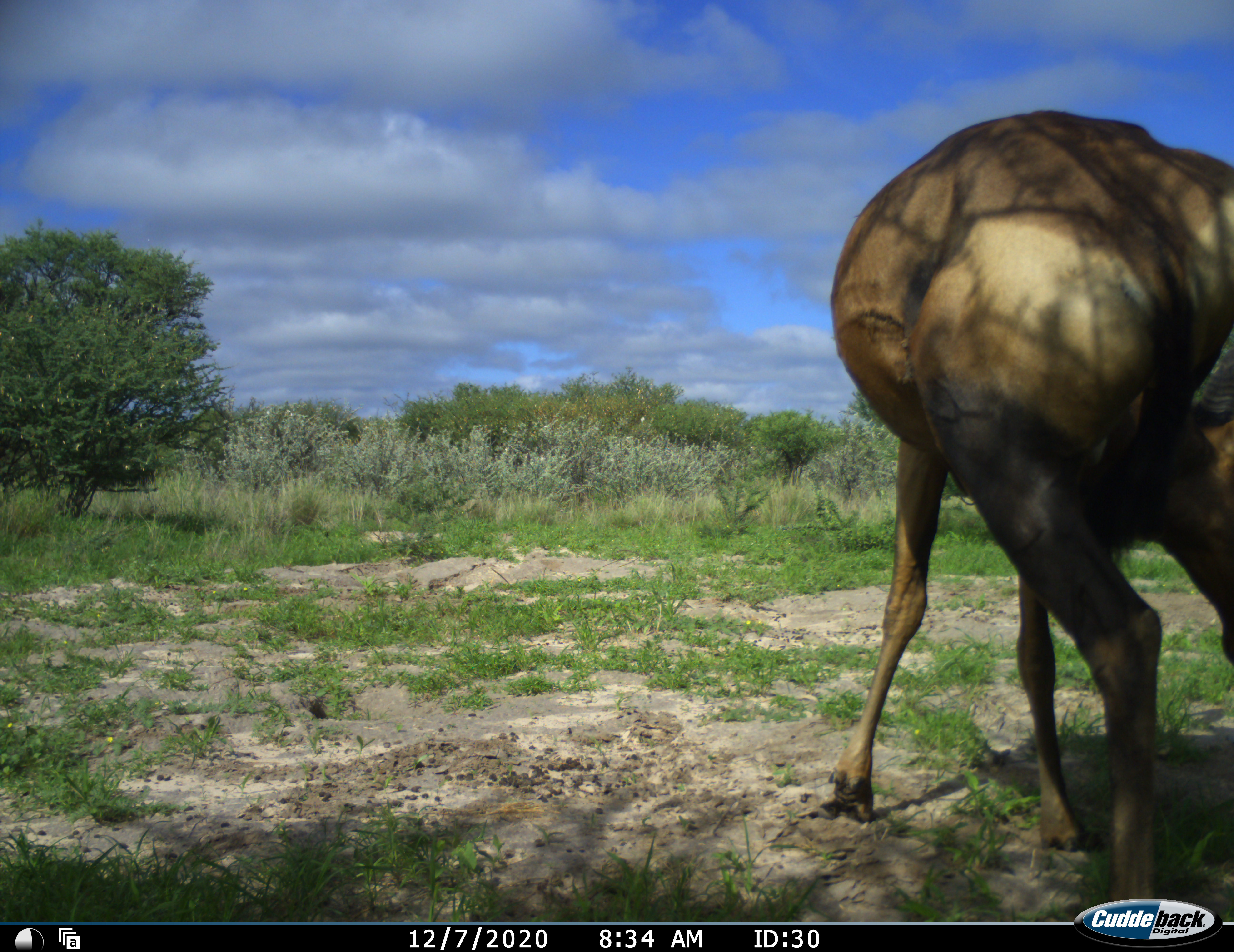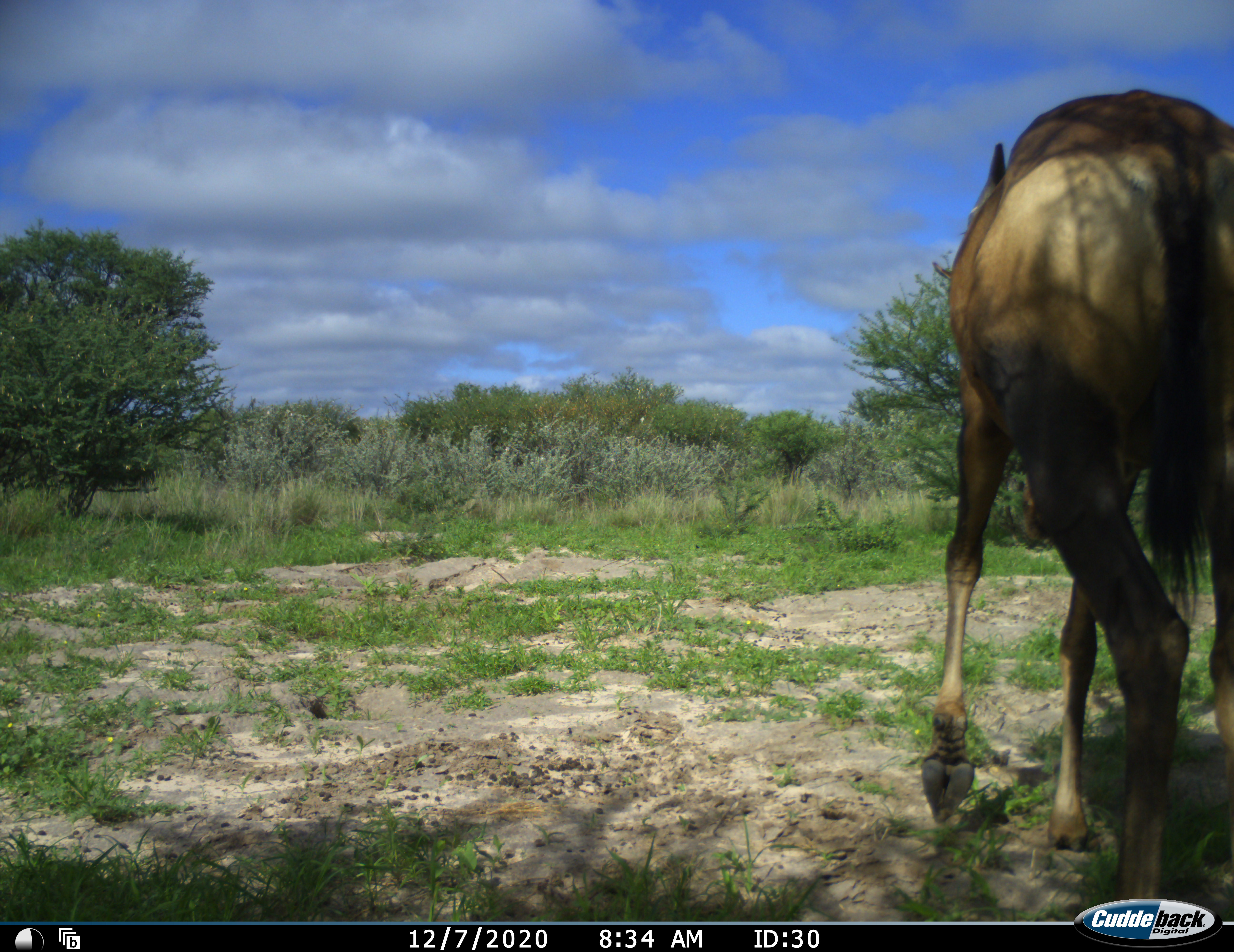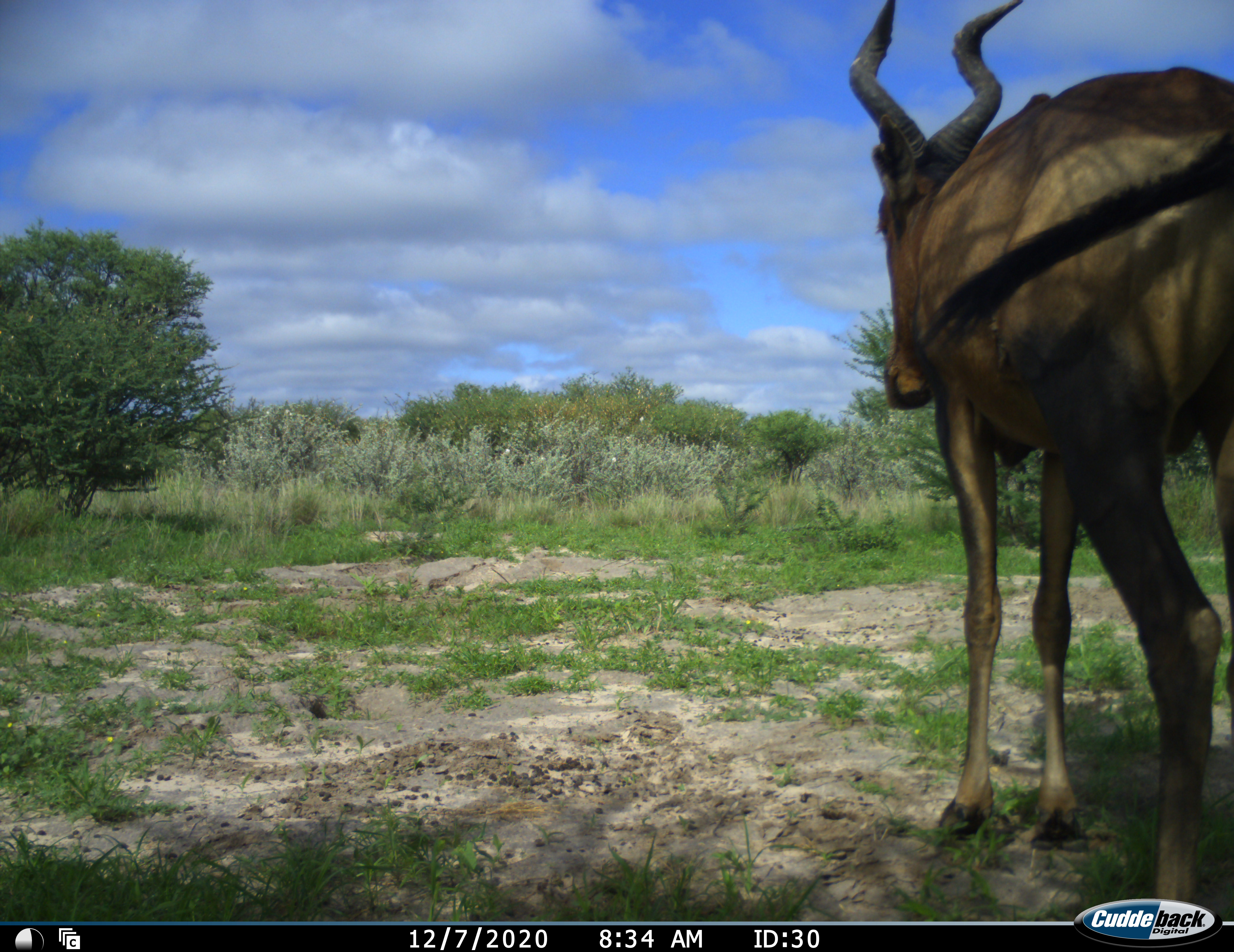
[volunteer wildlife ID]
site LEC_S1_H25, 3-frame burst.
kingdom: Animalia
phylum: Chordata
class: Mammalia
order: Artiodactyla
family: Bovidae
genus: Alcelaphus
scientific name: Alcelaphus buselaphus caama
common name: red hartebeest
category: hartebeestred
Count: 1.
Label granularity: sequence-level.